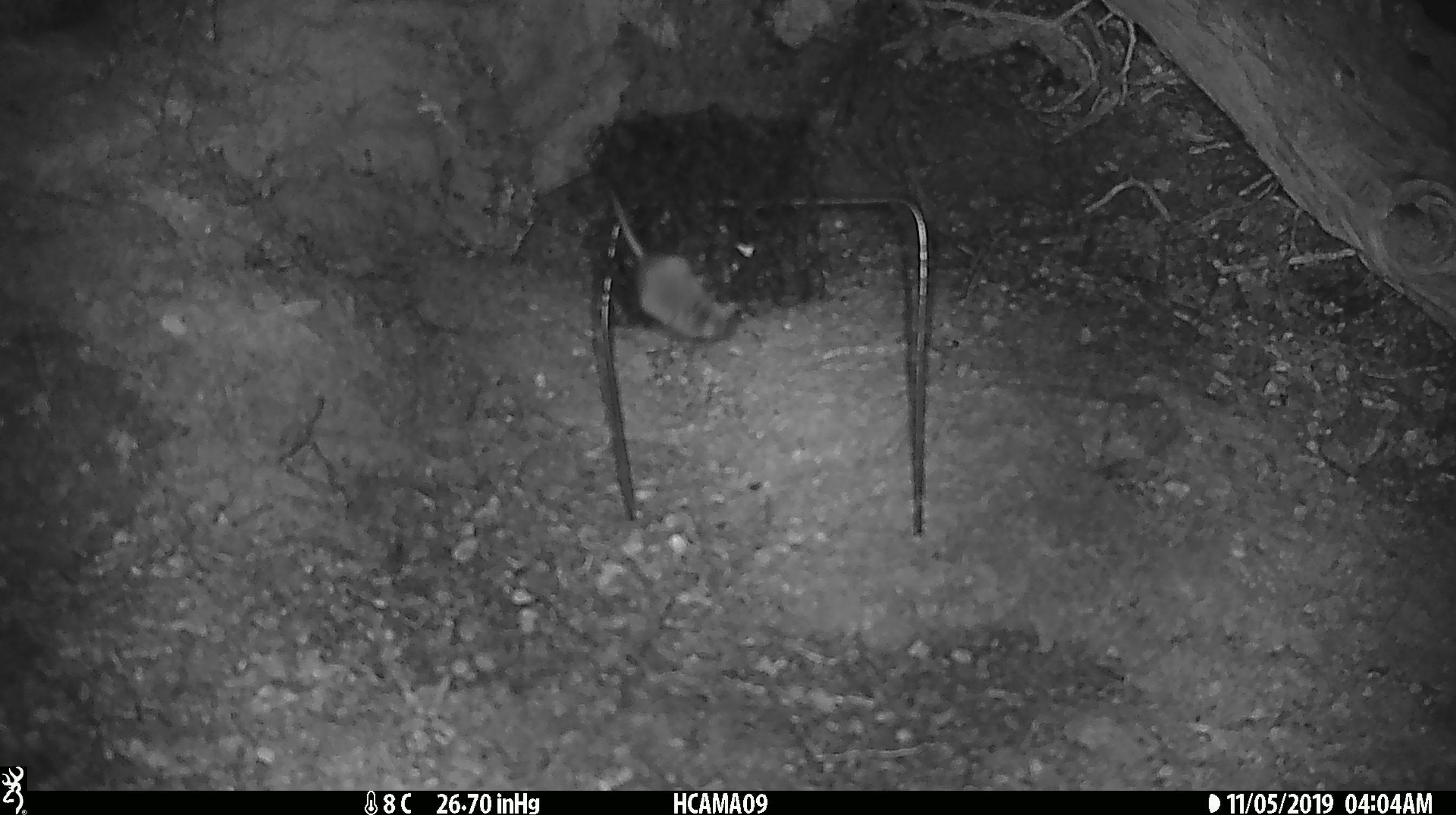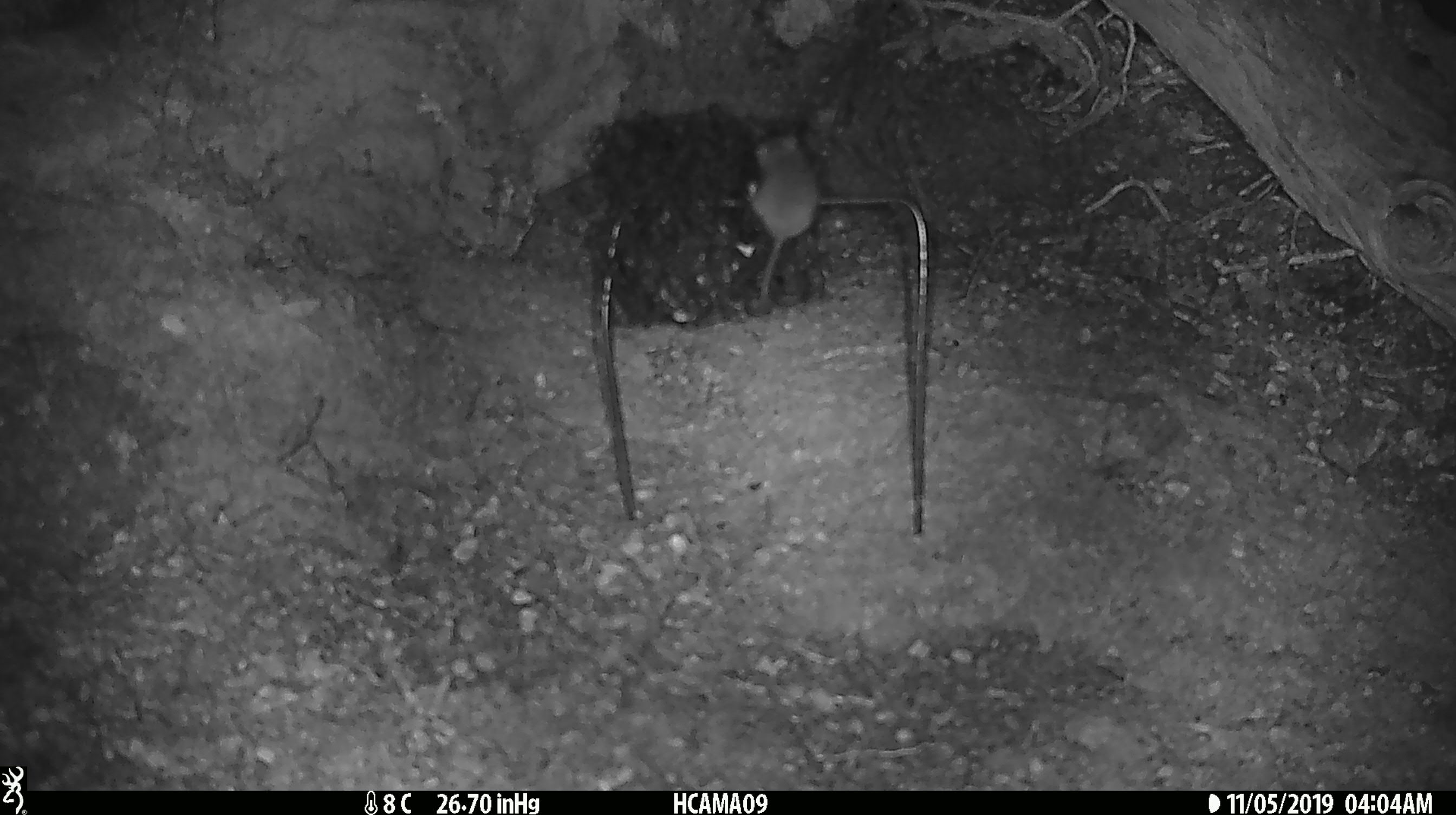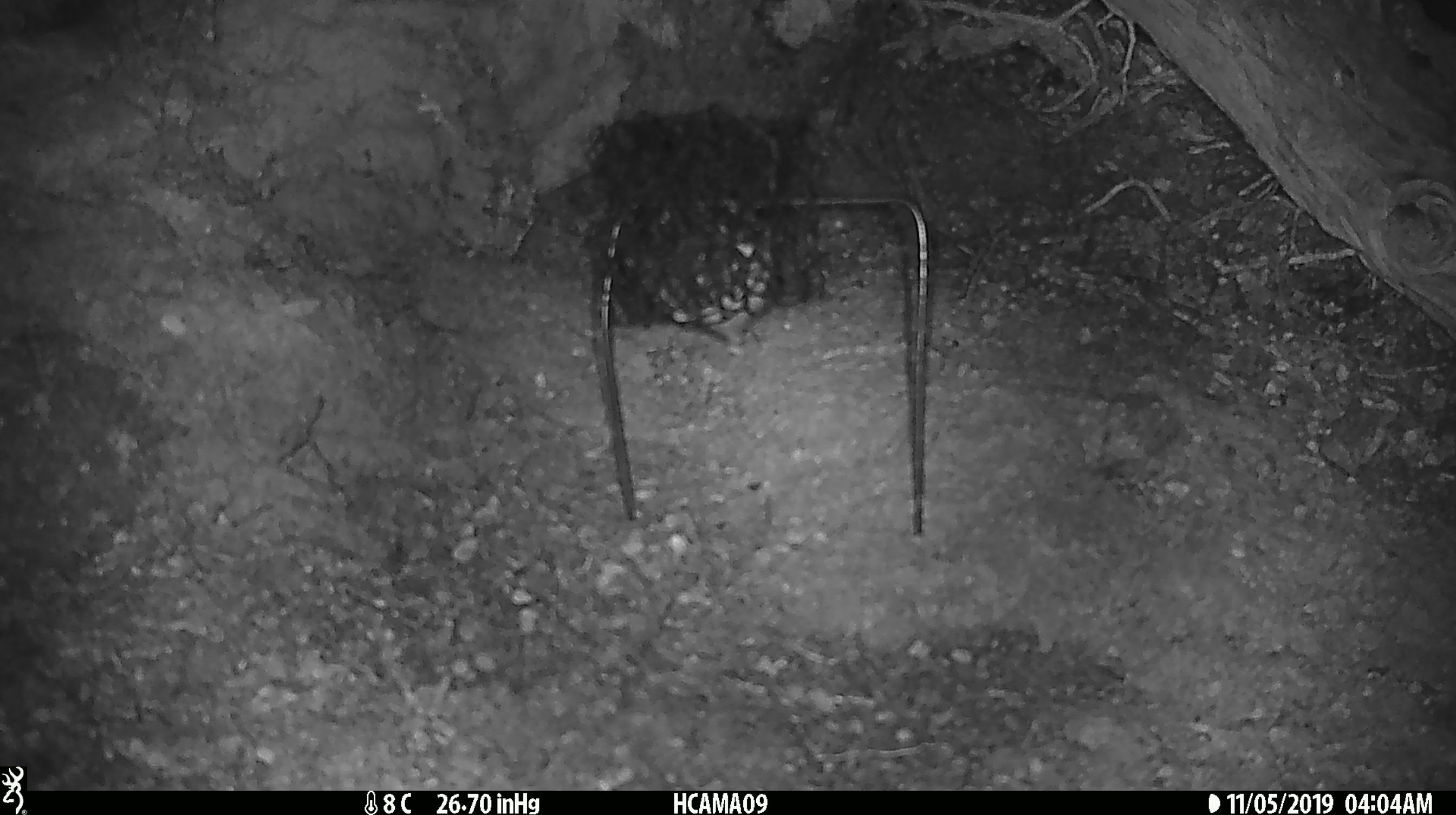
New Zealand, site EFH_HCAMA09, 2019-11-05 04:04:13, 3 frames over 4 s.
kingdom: Animalia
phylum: Chordata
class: Mammalia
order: Rodentia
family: Muridae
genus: Mus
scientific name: Mus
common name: mouse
Mouse (Mus).